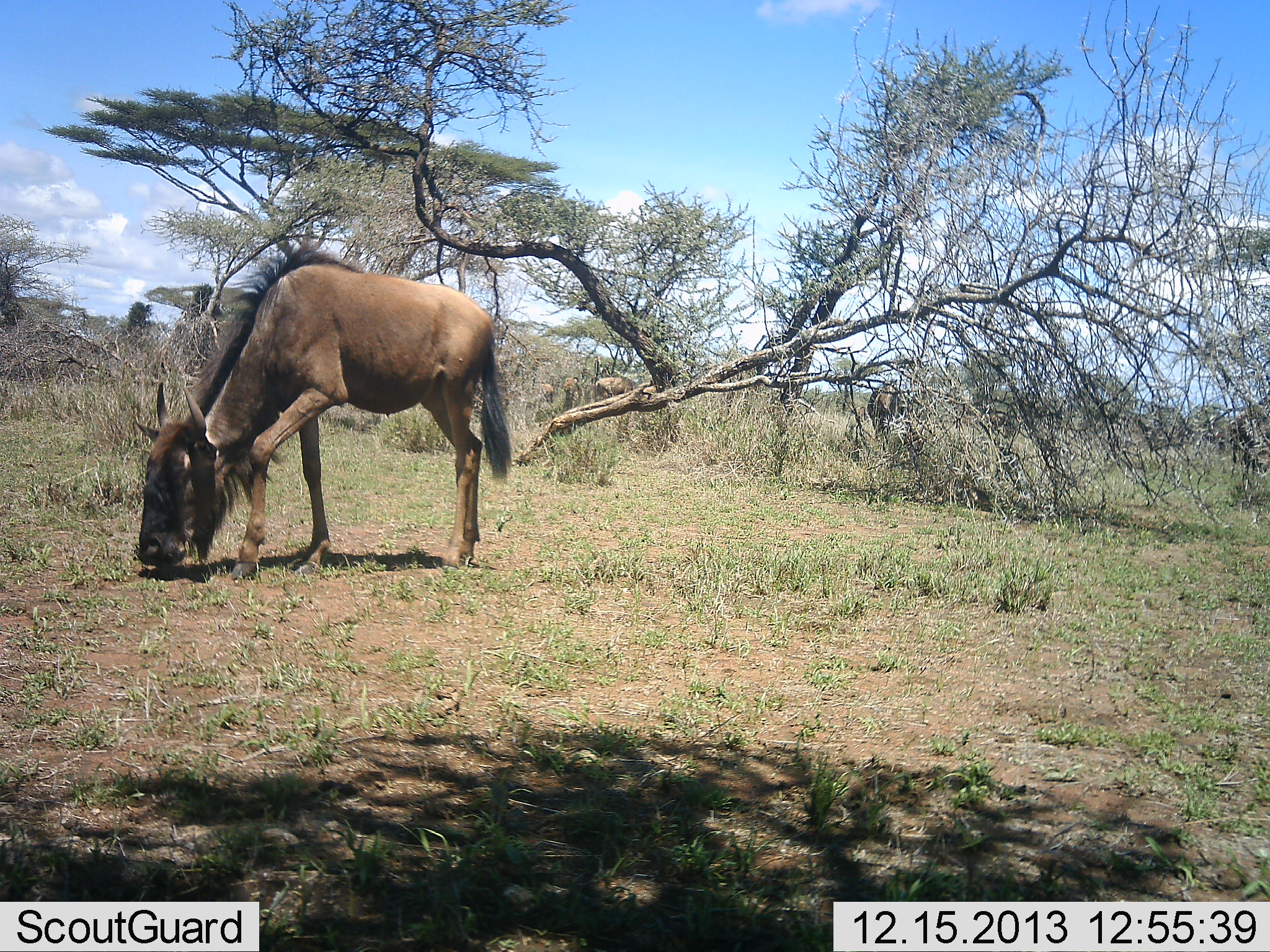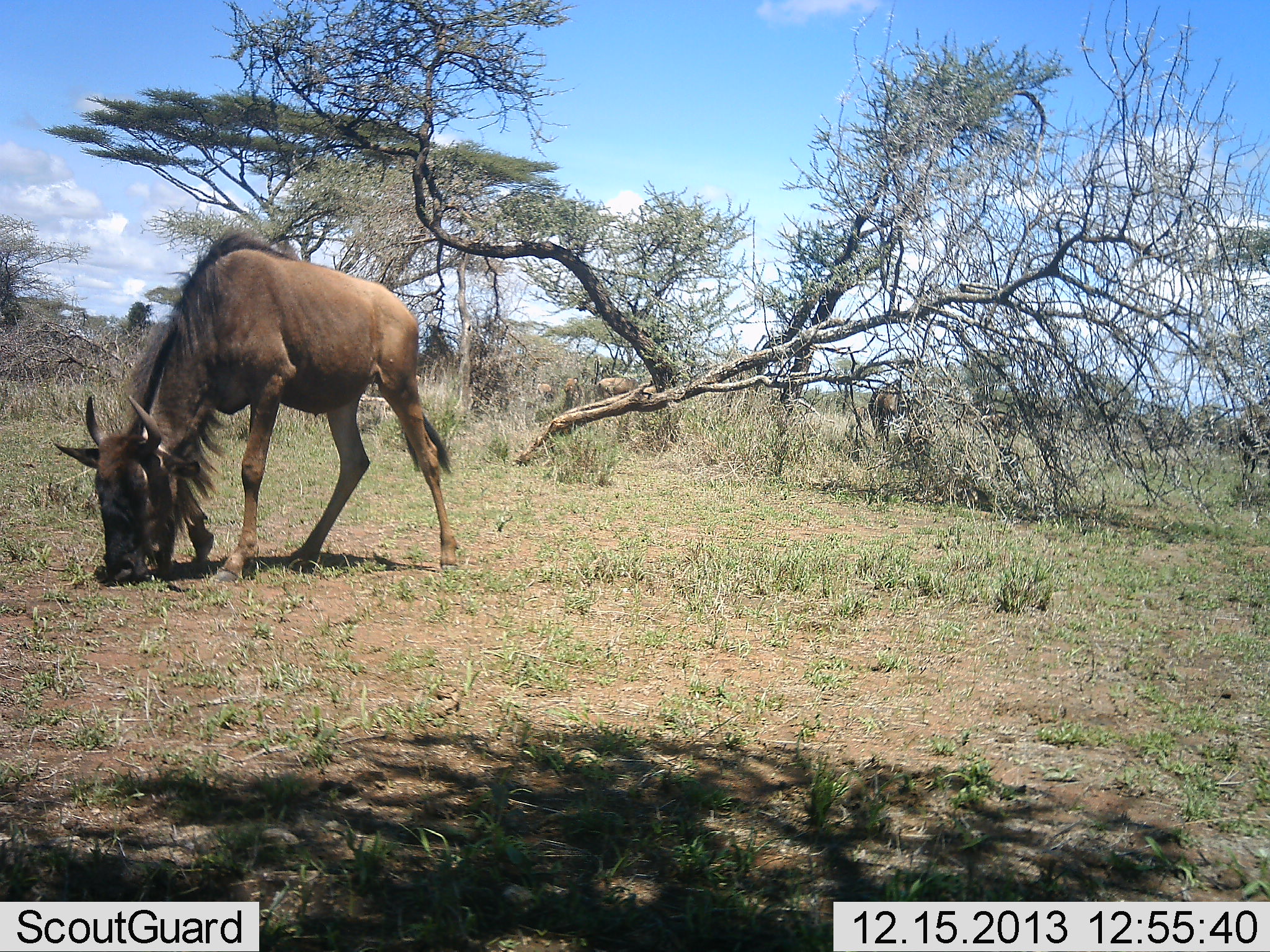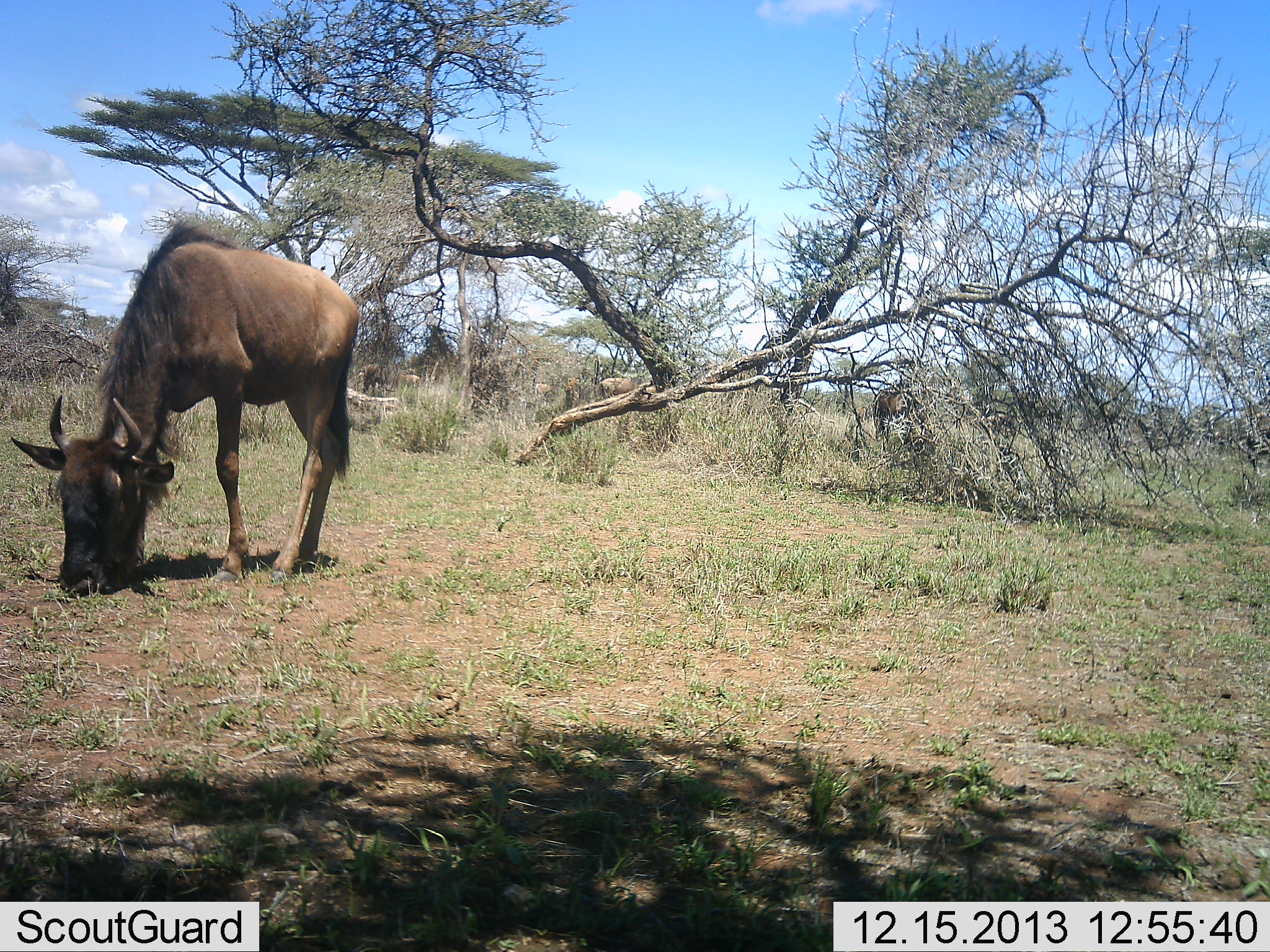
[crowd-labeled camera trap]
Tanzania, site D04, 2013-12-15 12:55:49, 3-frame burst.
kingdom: Animalia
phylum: Chordata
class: Mammalia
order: Artiodactyla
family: Bovidae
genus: Connochaetes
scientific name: Connochaetes taurinus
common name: blue wildebeest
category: wildebeest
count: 1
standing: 21%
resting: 0%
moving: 18%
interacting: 0%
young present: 5%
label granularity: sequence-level